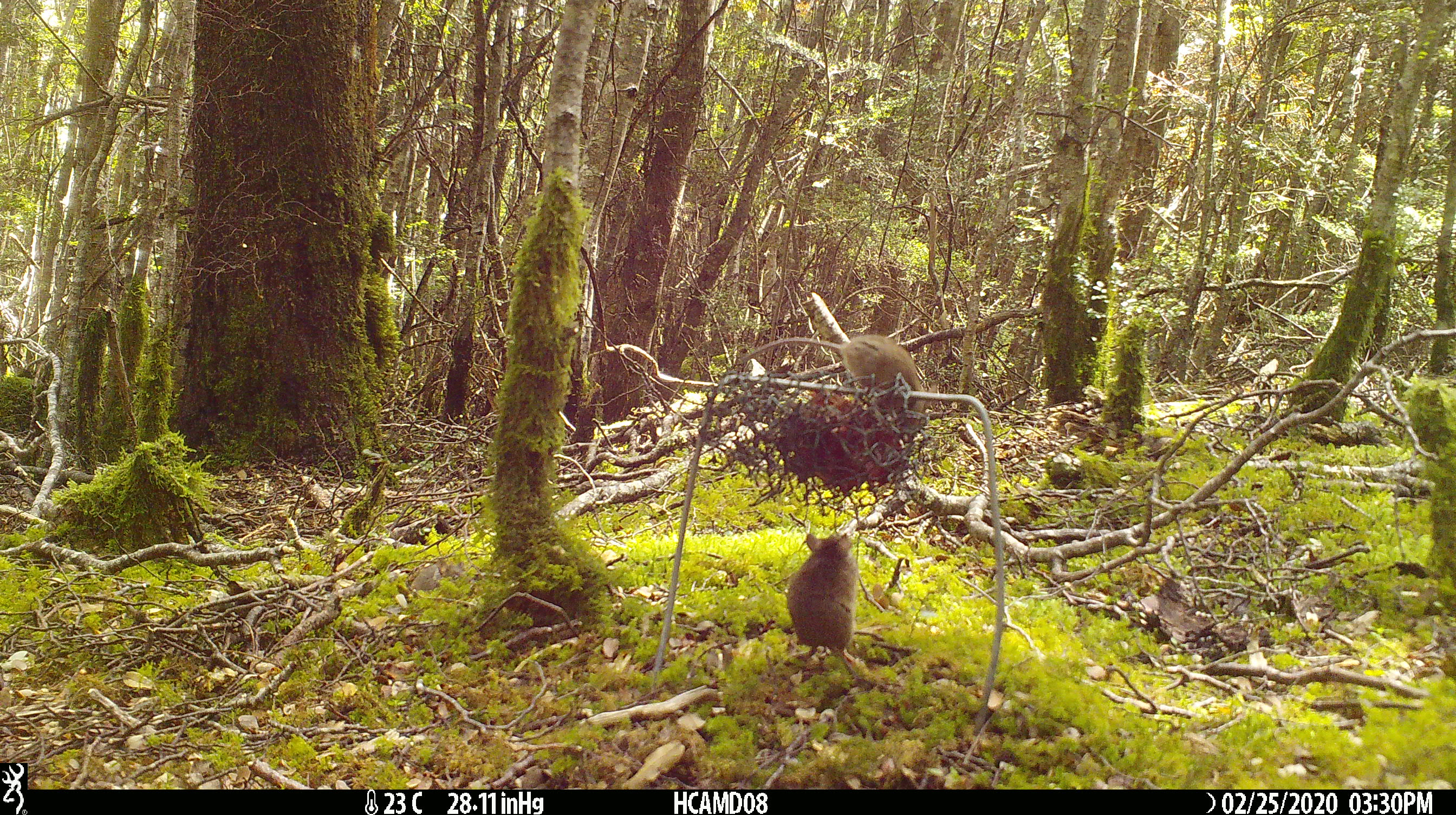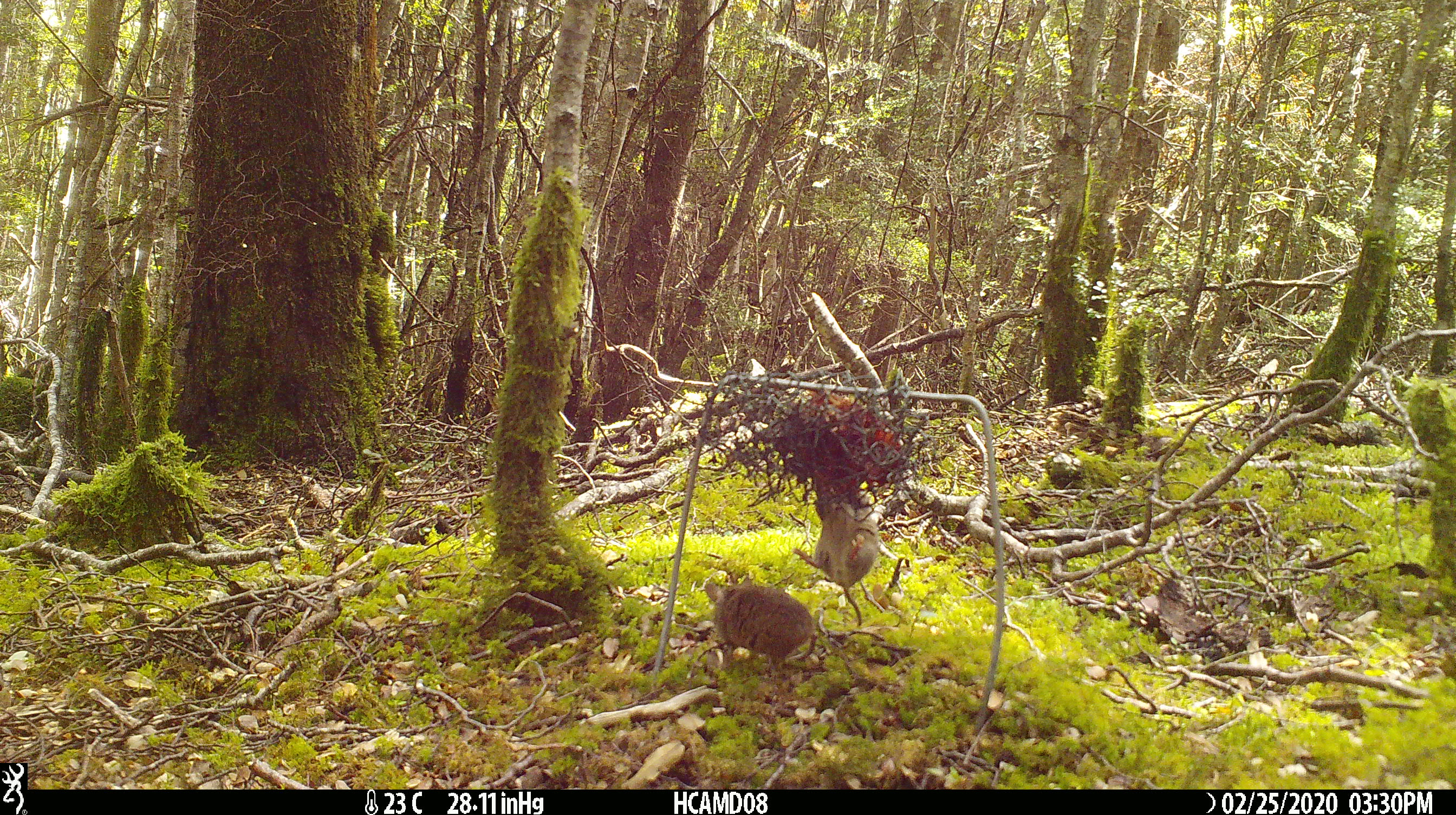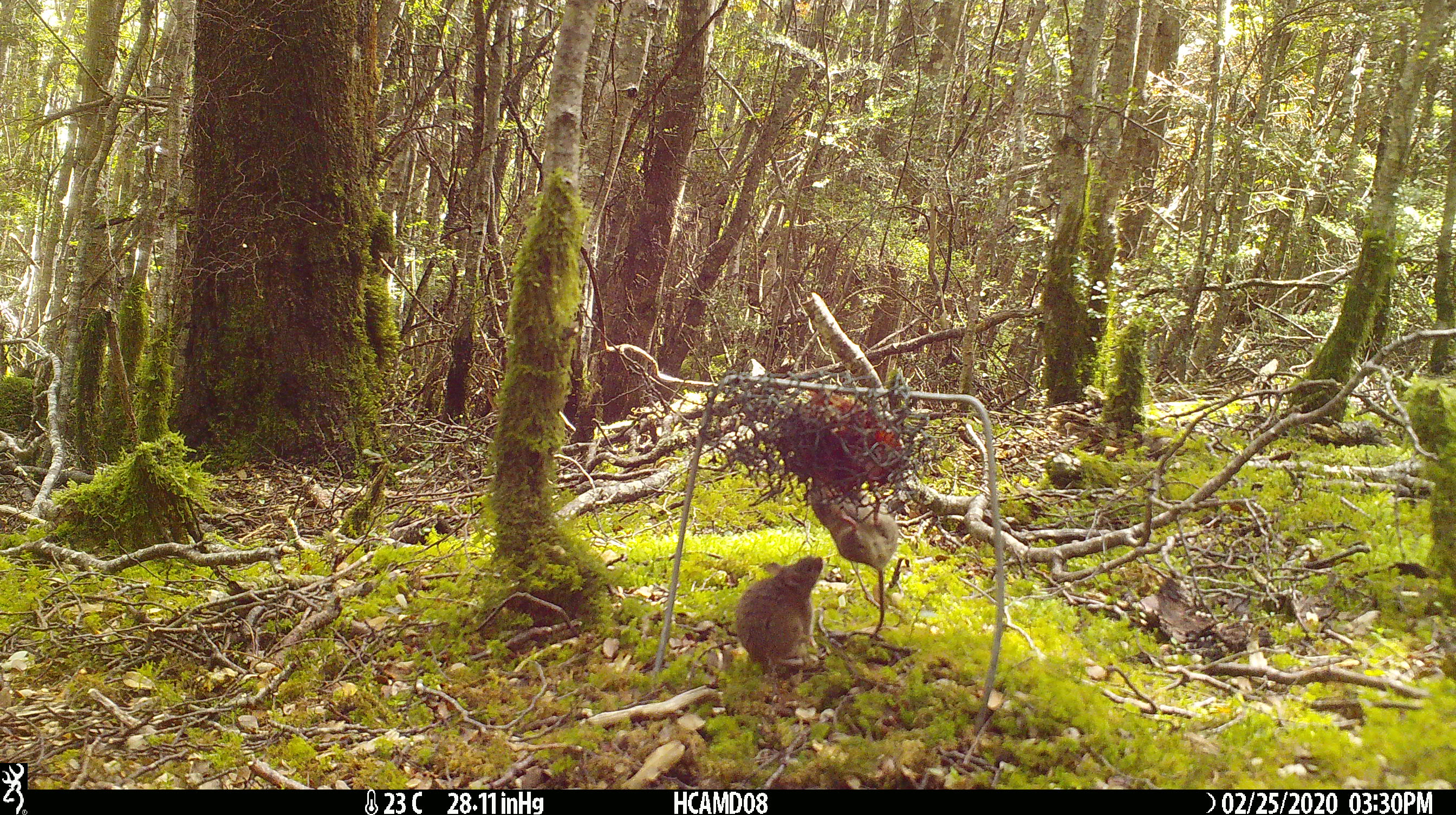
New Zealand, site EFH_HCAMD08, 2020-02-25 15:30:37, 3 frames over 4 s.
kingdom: Animalia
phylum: Chordata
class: Mammalia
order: Rodentia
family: Muridae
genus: Mus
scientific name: Mus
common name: mouse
Mouse (Mus).